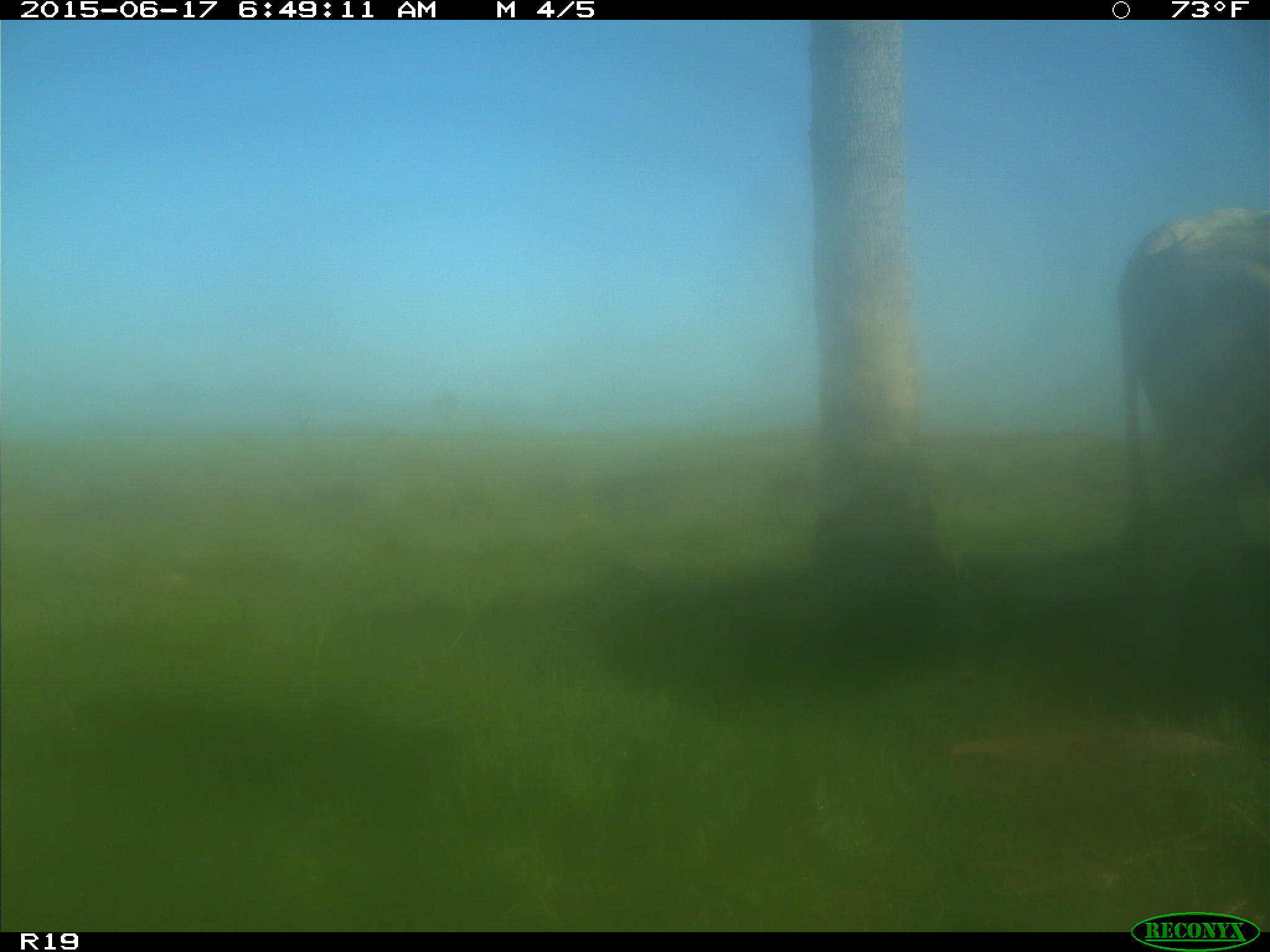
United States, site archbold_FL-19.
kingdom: Animalia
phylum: Chordata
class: Mammalia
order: Artiodactyla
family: Bovidae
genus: Bos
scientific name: Bos taurus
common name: domestic cow